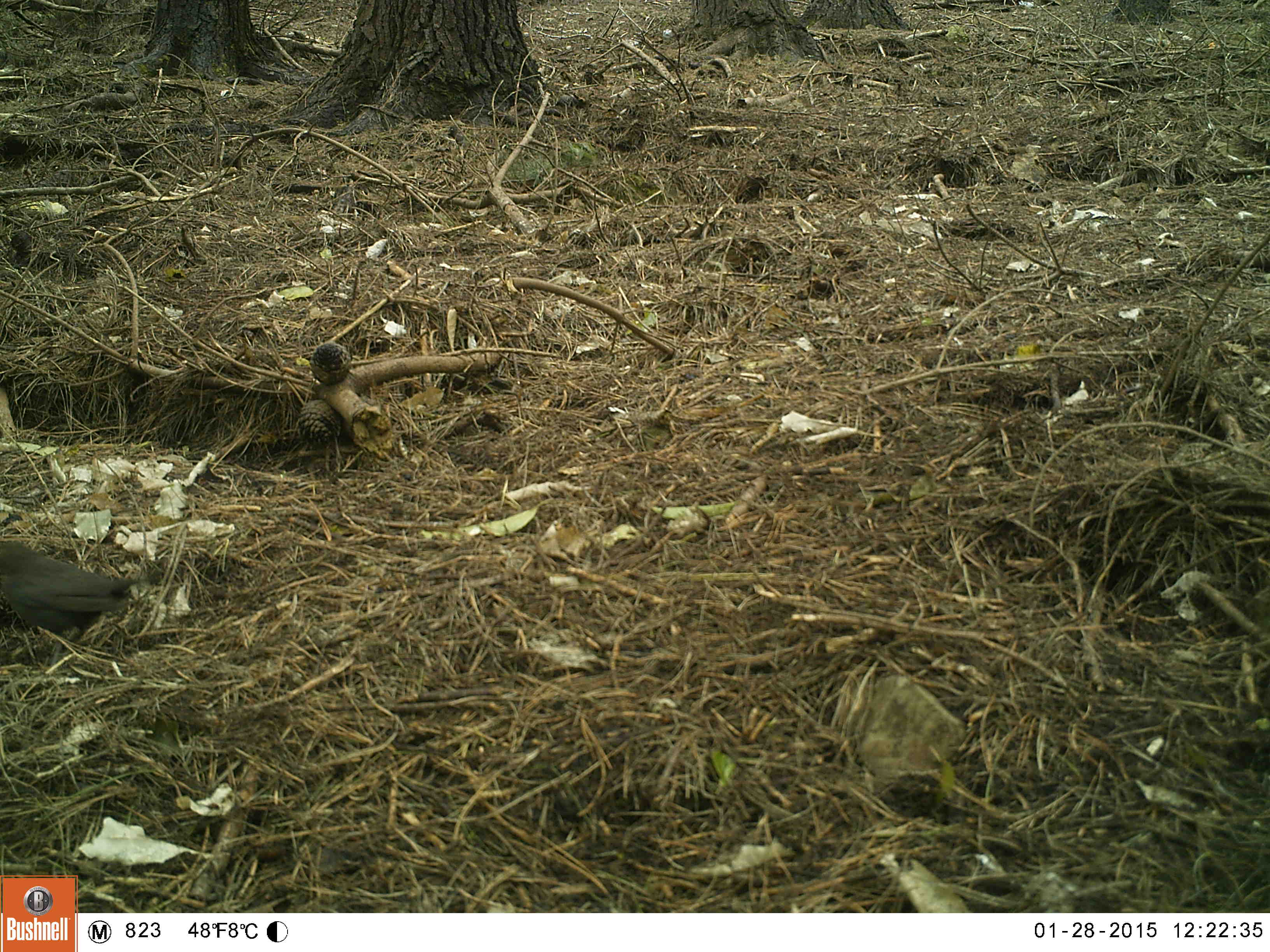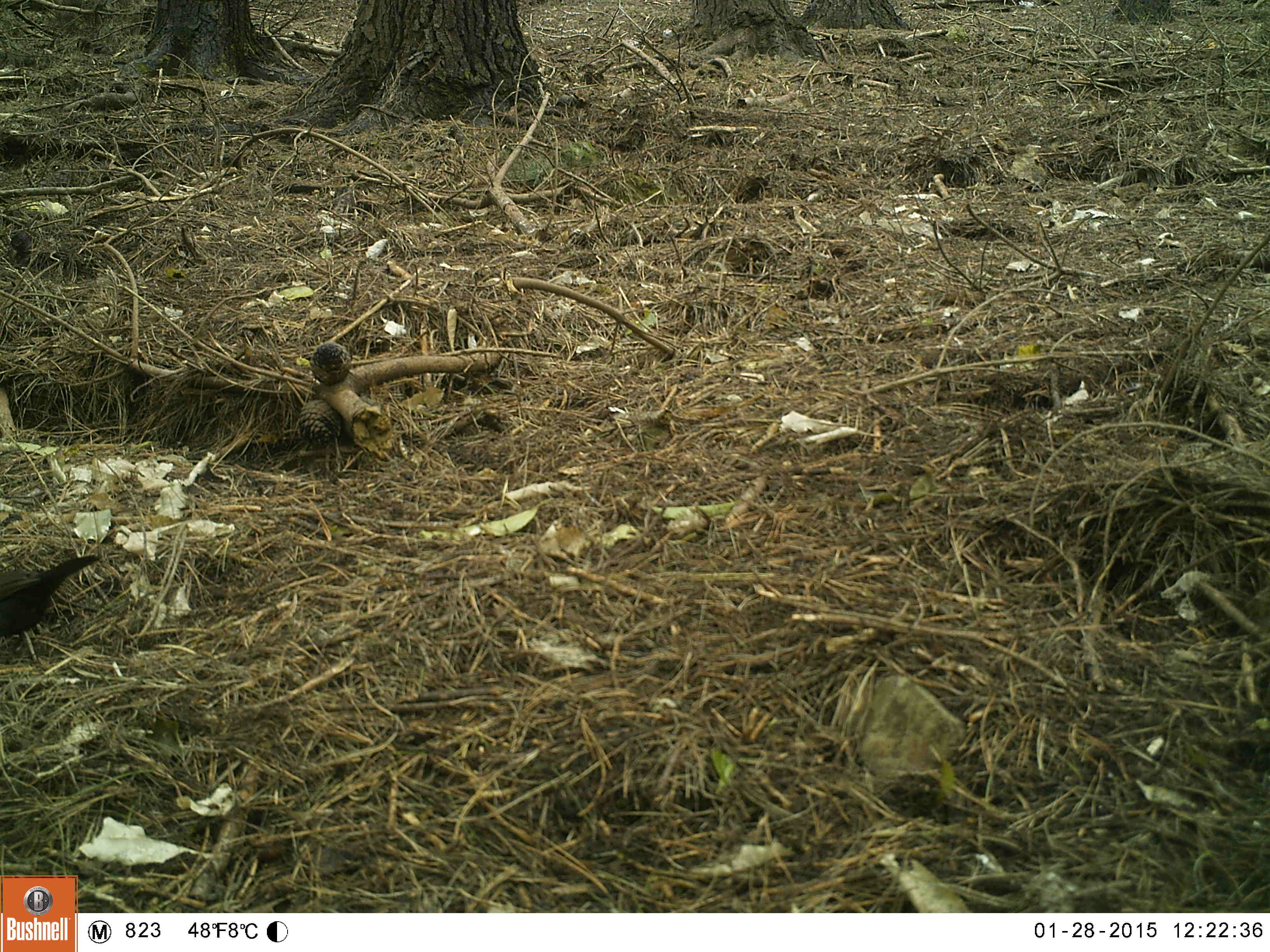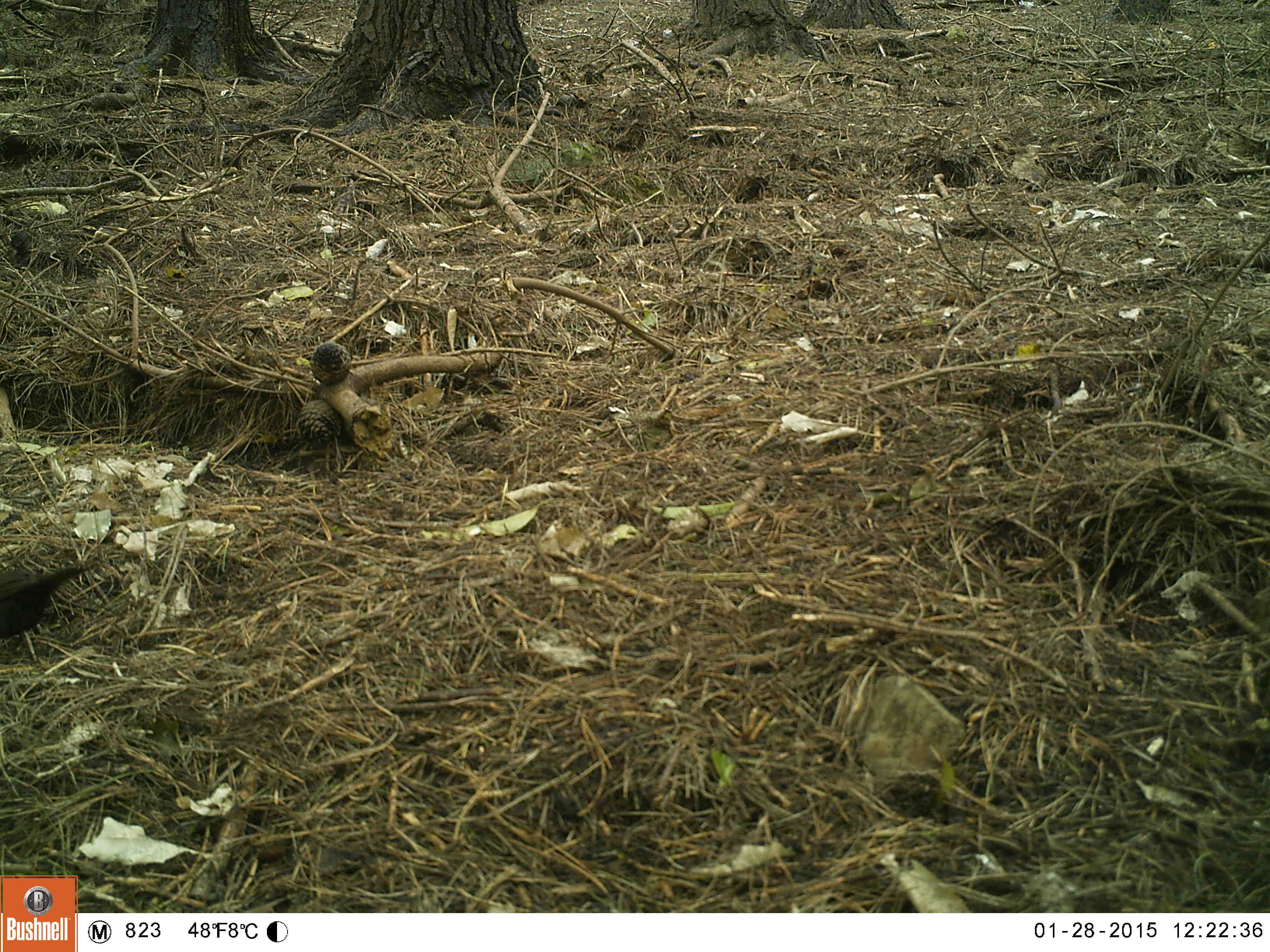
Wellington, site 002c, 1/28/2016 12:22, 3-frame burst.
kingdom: Animalia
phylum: Chordata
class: Aves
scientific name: Aves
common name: bird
Bird (Aves).